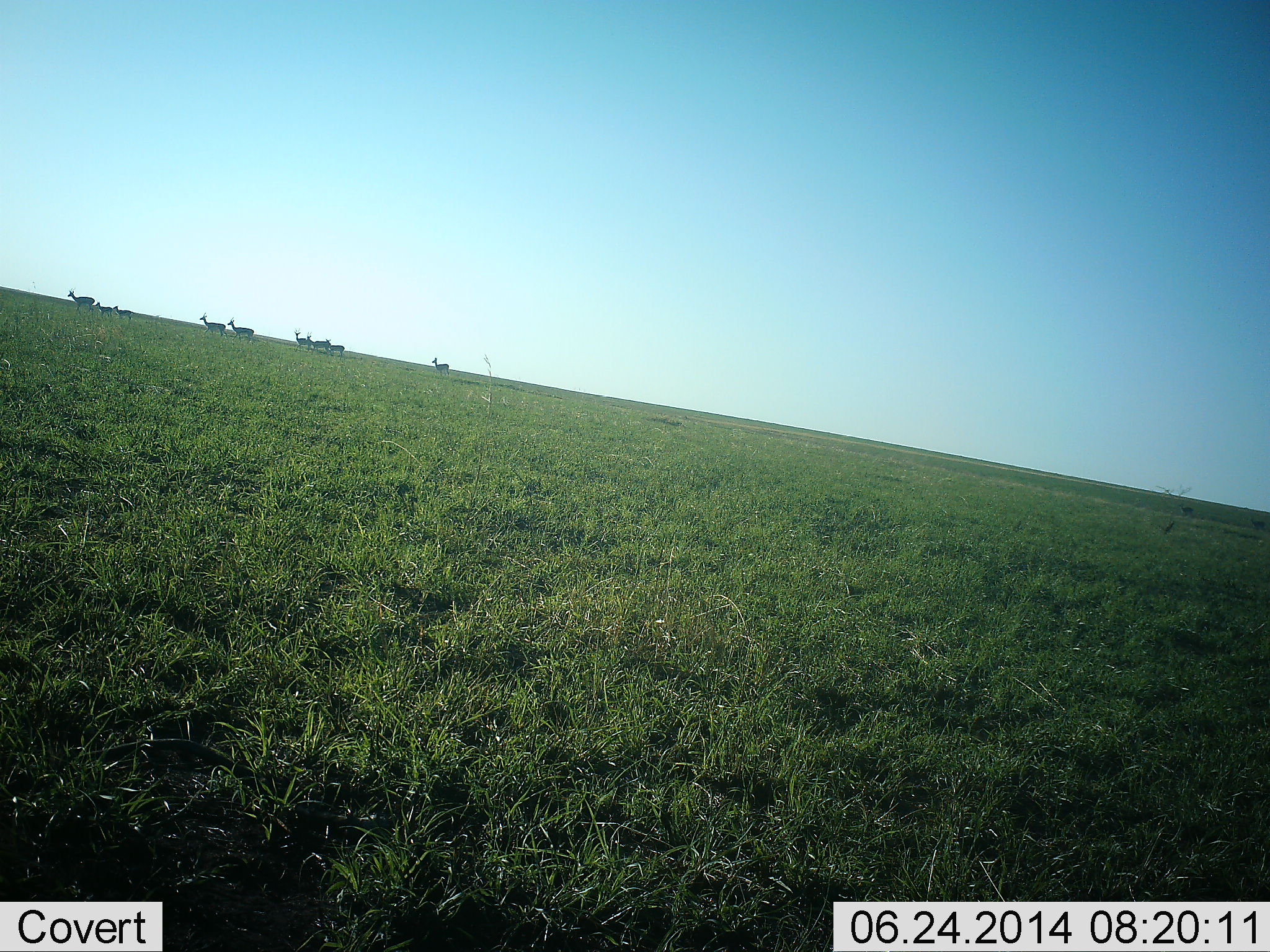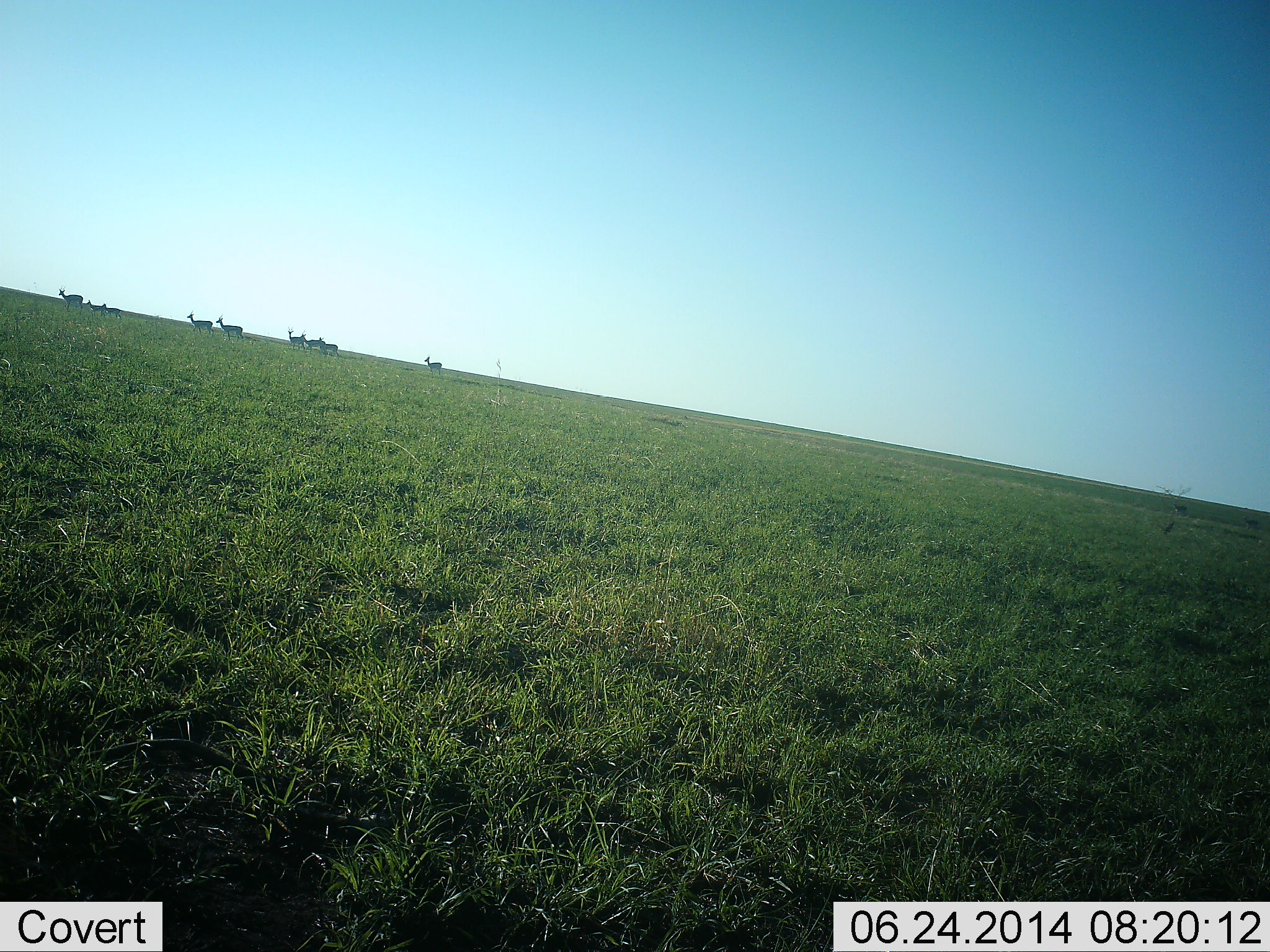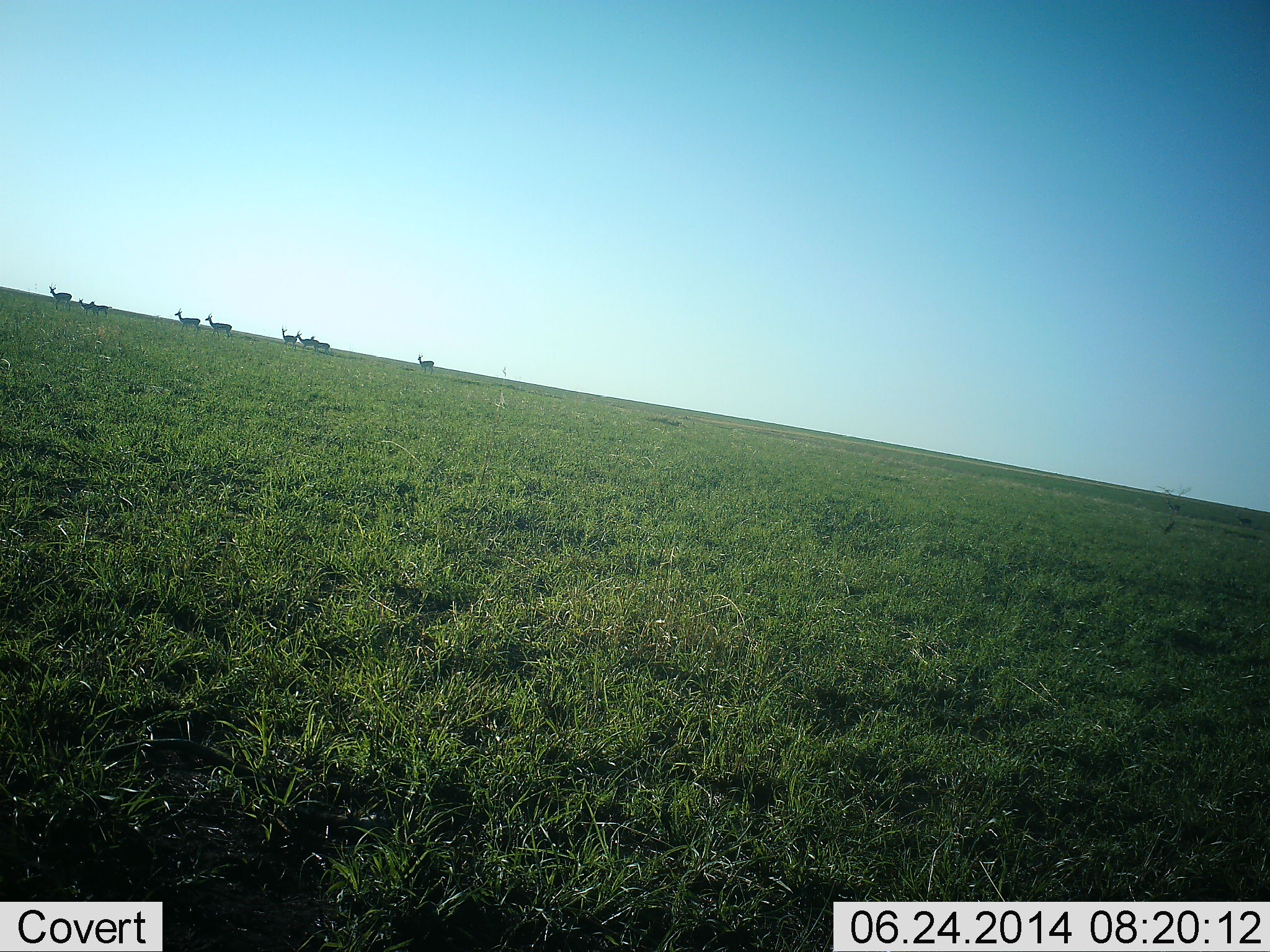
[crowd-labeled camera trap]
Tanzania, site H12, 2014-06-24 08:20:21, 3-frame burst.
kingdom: Animalia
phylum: Chordata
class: Mammalia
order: Artiodactyla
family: Bovidae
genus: Eudorcas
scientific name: Eudorcas thomsonii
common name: thomson's gazelle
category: gazellethomsons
Gazellethomsons (thomson's gazelle) (Eudorcas thomsonii), count 9. Behavior (volunteer vote fractions): standing 20%, resting 0%, moving 100%, interacting 0%. Young present (vote fraction): 60%. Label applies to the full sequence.